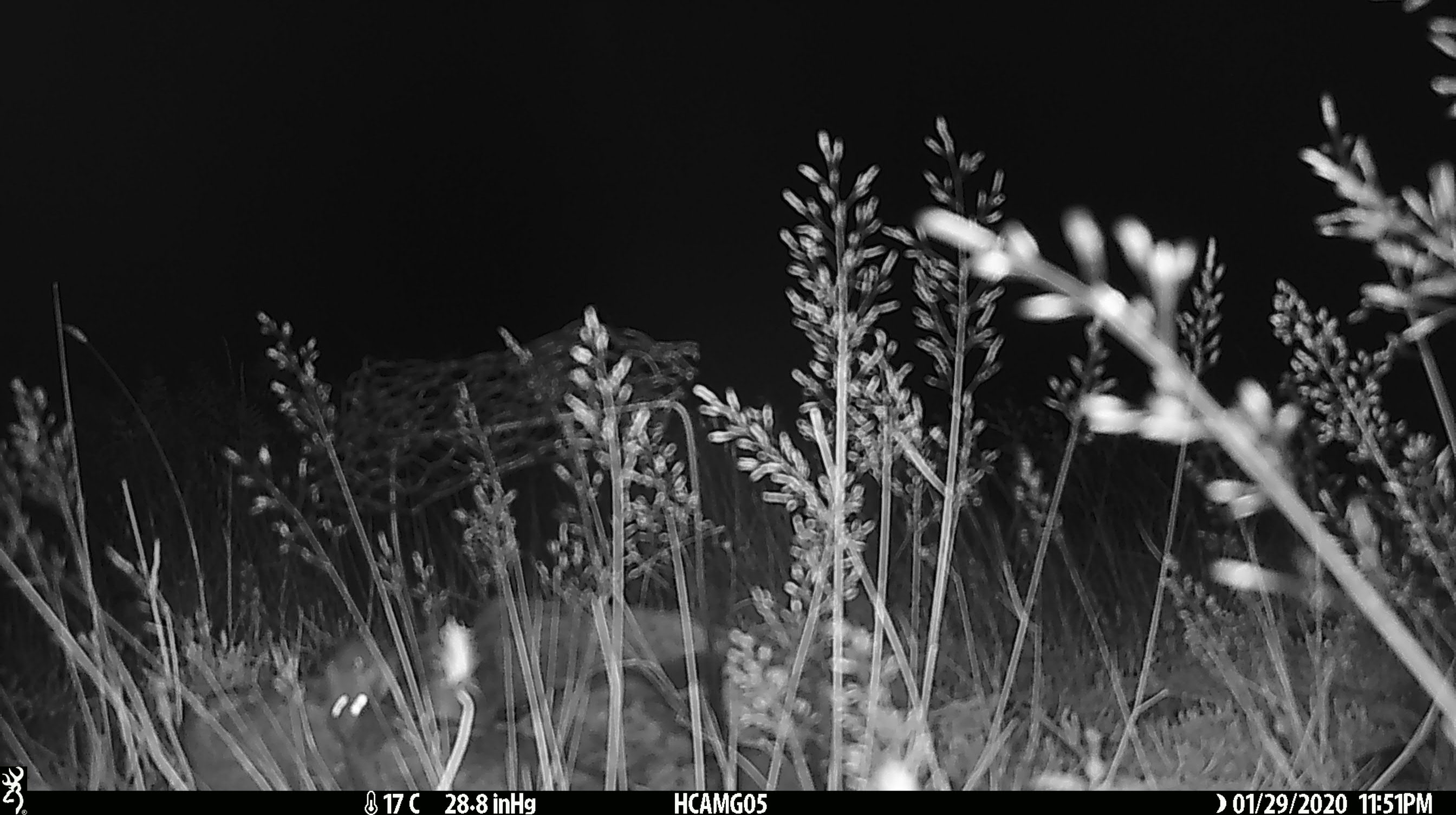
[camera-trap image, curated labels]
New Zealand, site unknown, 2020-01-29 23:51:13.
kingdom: Animalia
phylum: Chordata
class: Mammalia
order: Rodentia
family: Muridae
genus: Mus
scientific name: Mus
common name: mouse